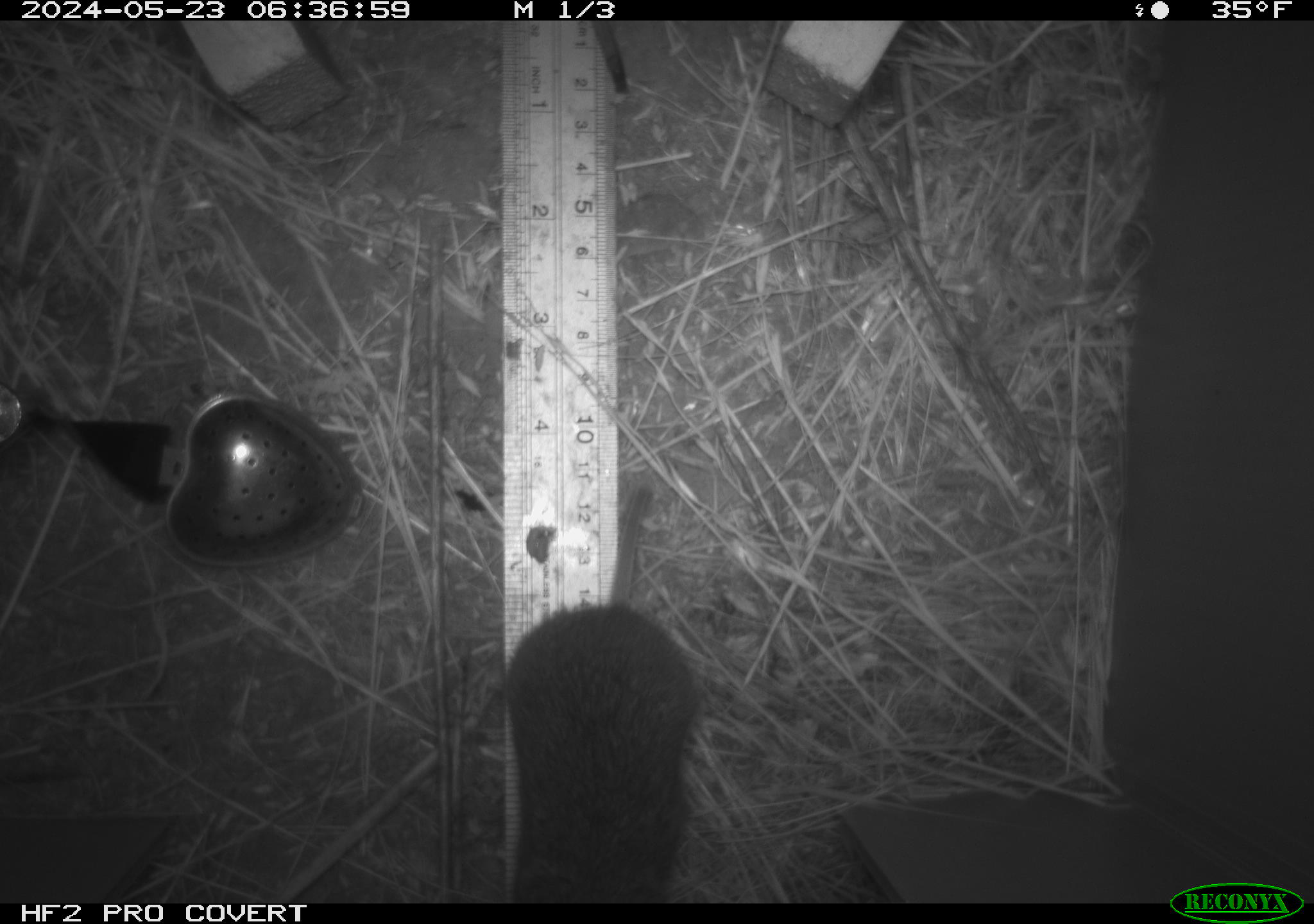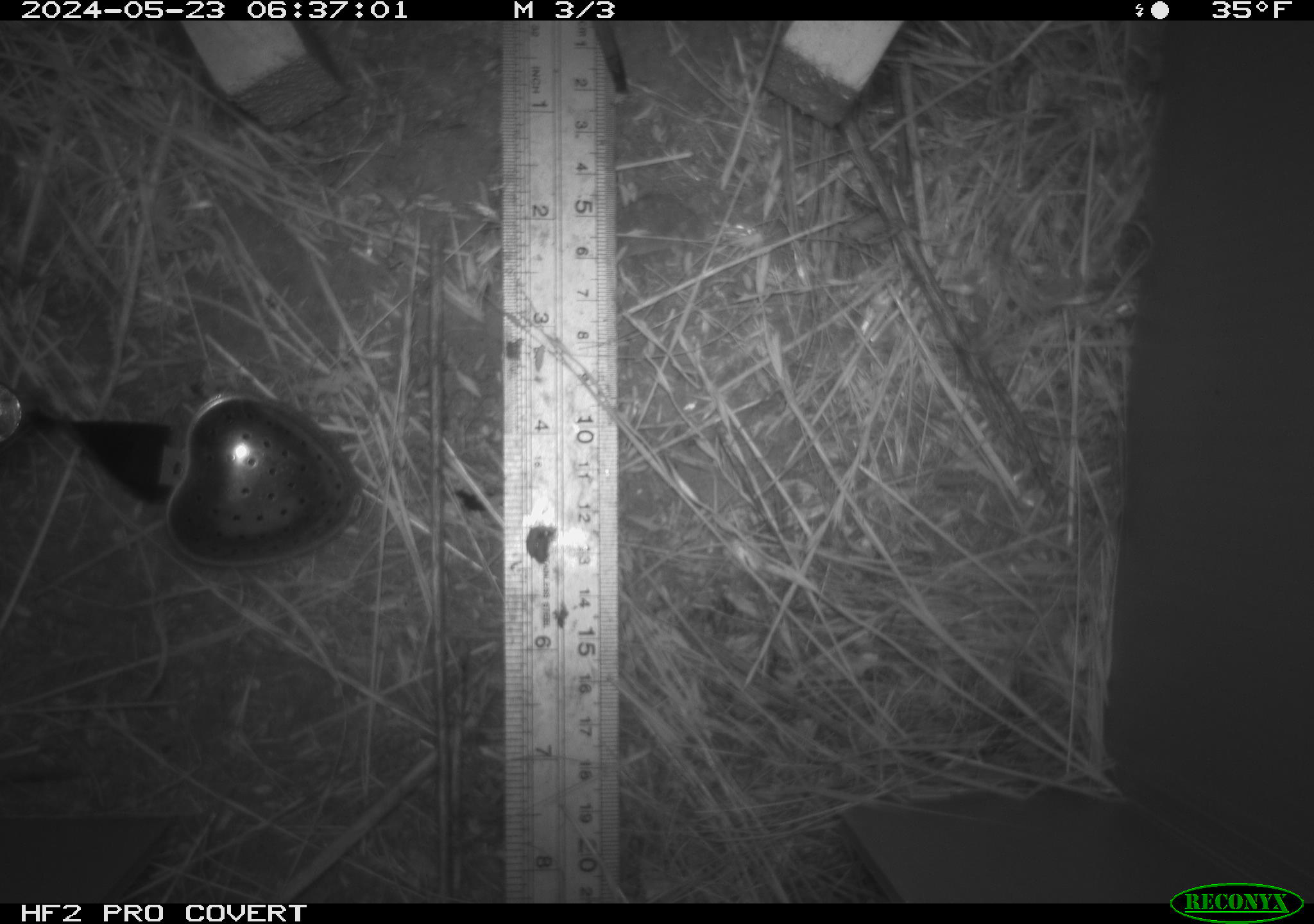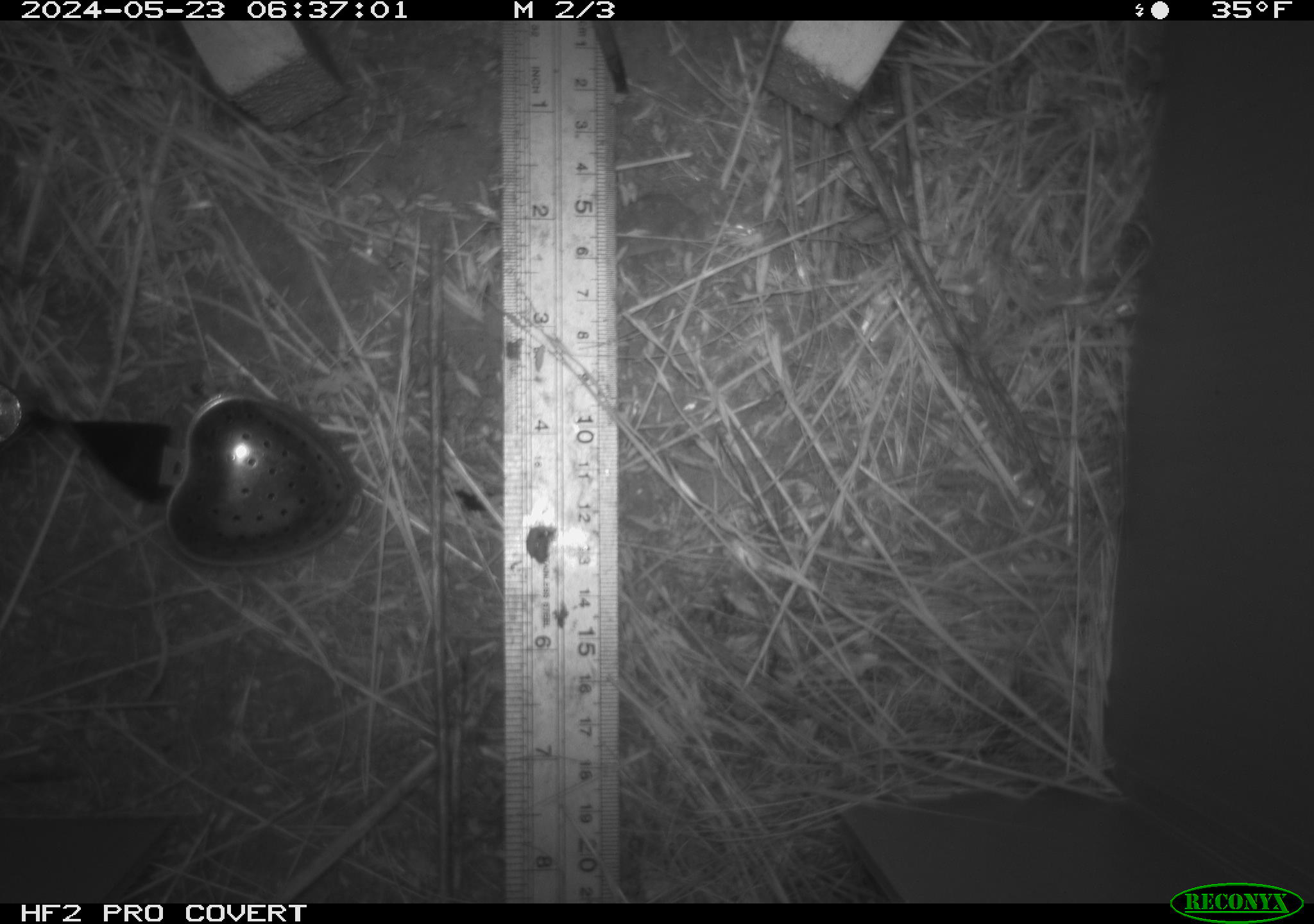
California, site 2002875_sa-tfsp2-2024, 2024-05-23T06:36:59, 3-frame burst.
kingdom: Animalia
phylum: Chordata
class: Mammalia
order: Rodentia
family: Cricetidae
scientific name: Arvicolinae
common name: voles, lemmings, and muskrats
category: arvicolinae subfamily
Arvicolinae subfamily (voles, lemmings, and muskrats) (Arvicolinae).